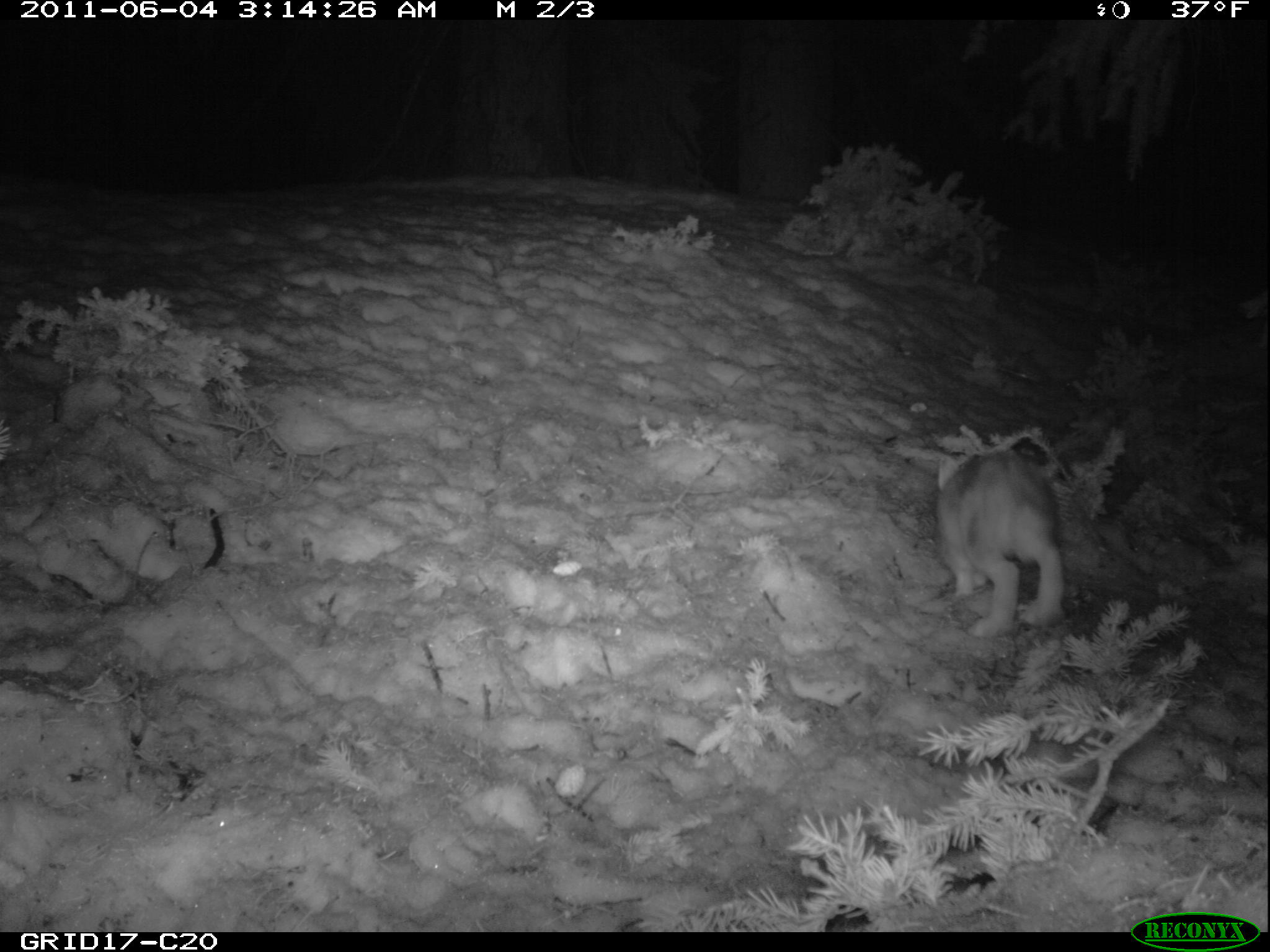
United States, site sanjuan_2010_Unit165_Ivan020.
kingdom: Animalia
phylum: Chordata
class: Mammalia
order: Lagomorpha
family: Leporidae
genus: Lepus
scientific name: Lepus americanus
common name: snowshoe hare